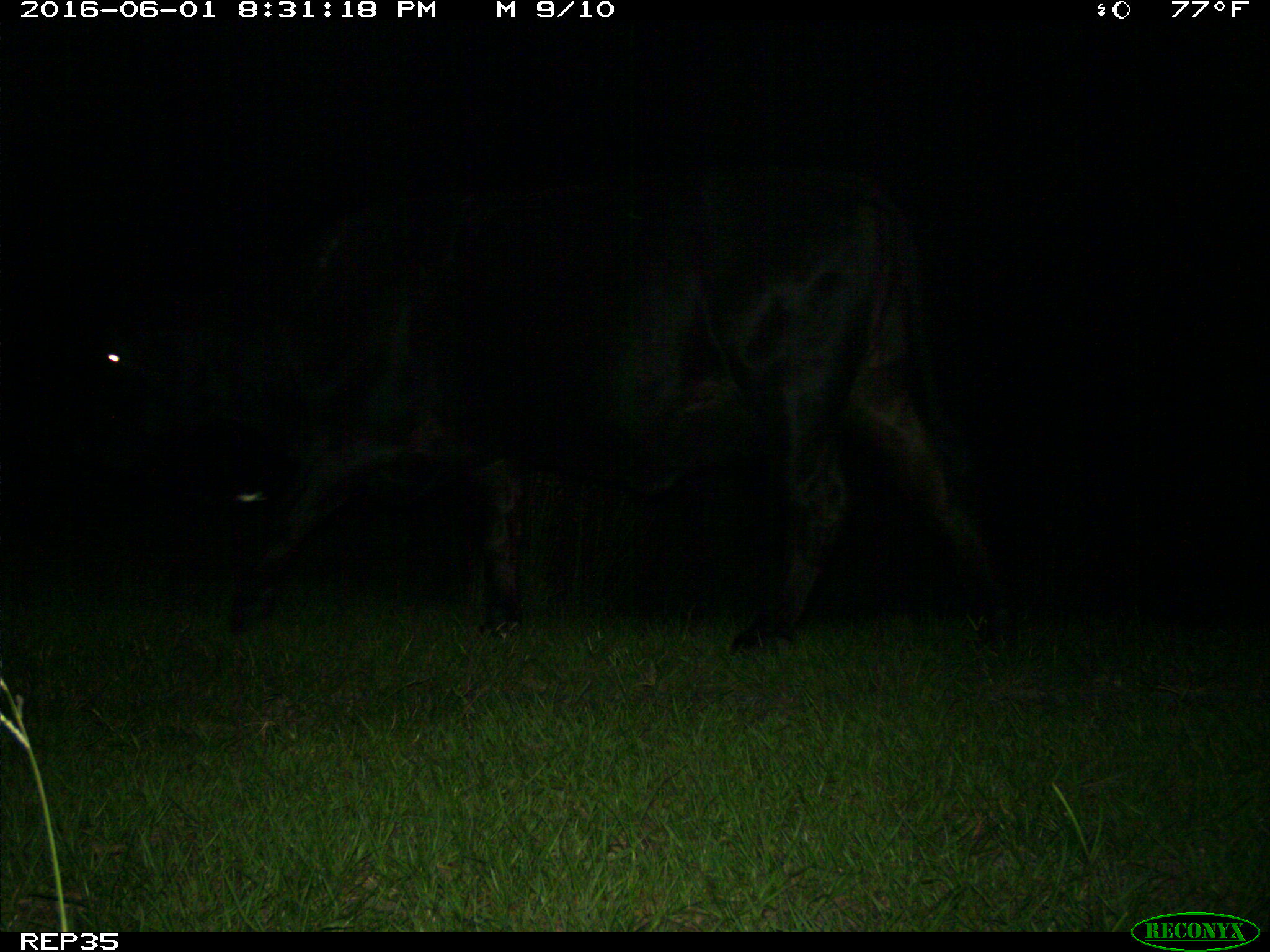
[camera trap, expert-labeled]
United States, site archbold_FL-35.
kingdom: Animalia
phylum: Chordata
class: Mammalia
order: Artiodactyla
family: Bovidae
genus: Bos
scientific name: Bos taurus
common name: domestic cow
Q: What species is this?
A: Bos taurus (domestic cow).